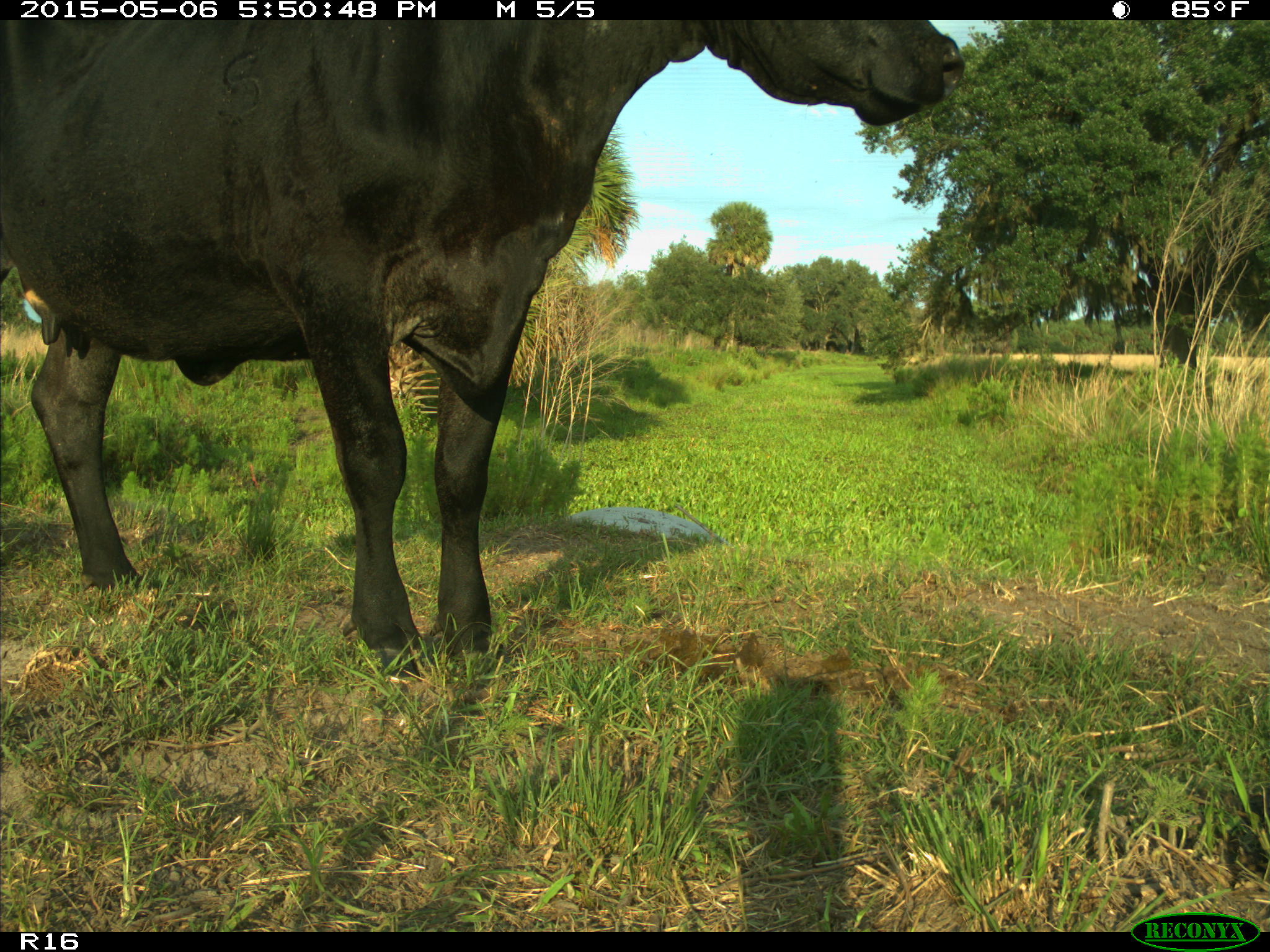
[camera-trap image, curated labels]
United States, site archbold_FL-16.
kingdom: Animalia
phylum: Chordata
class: Mammalia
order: Artiodactyla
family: Bovidae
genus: Bos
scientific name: Bos taurus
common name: domestic cow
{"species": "Bos taurus (domestic cow)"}